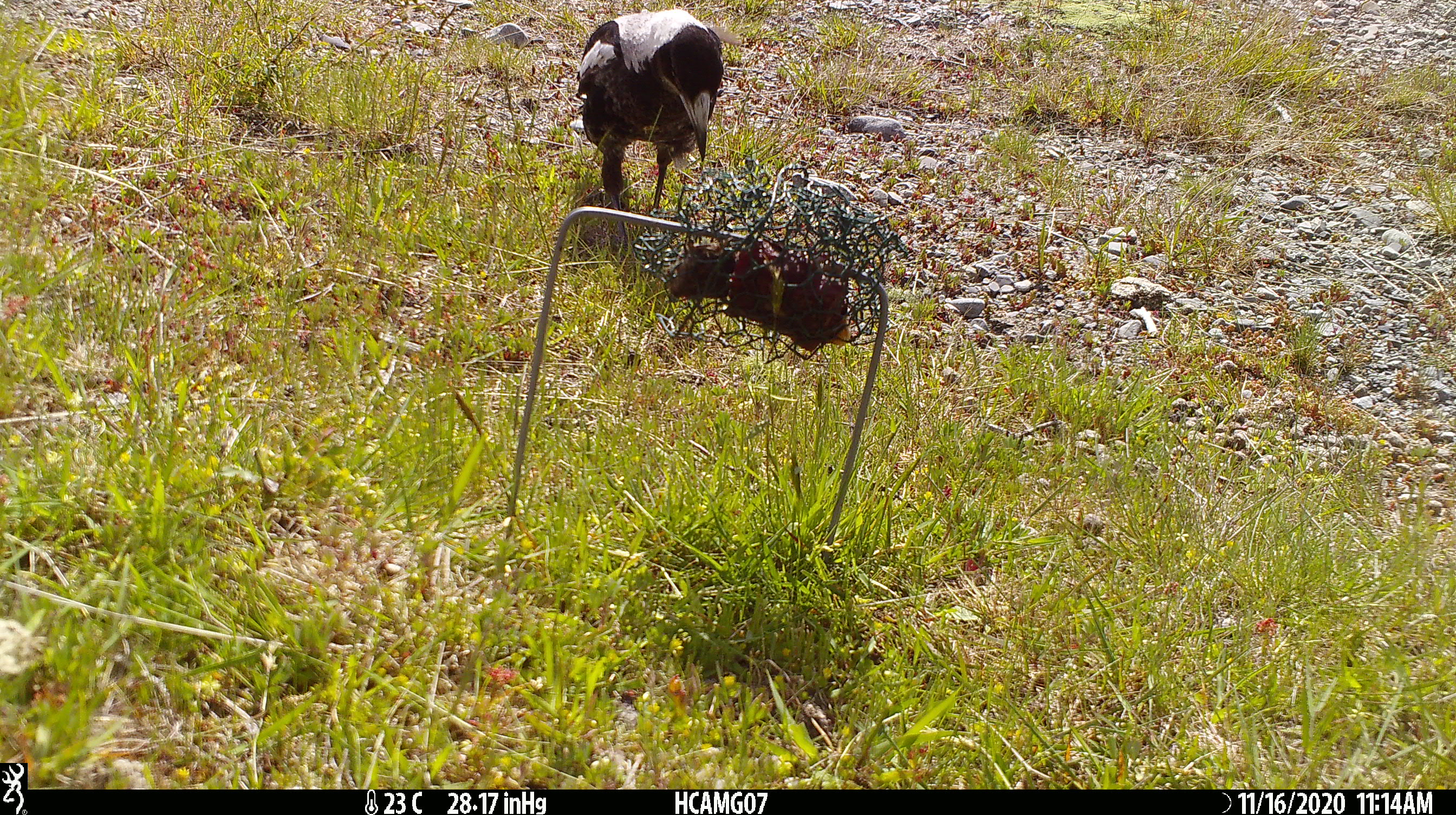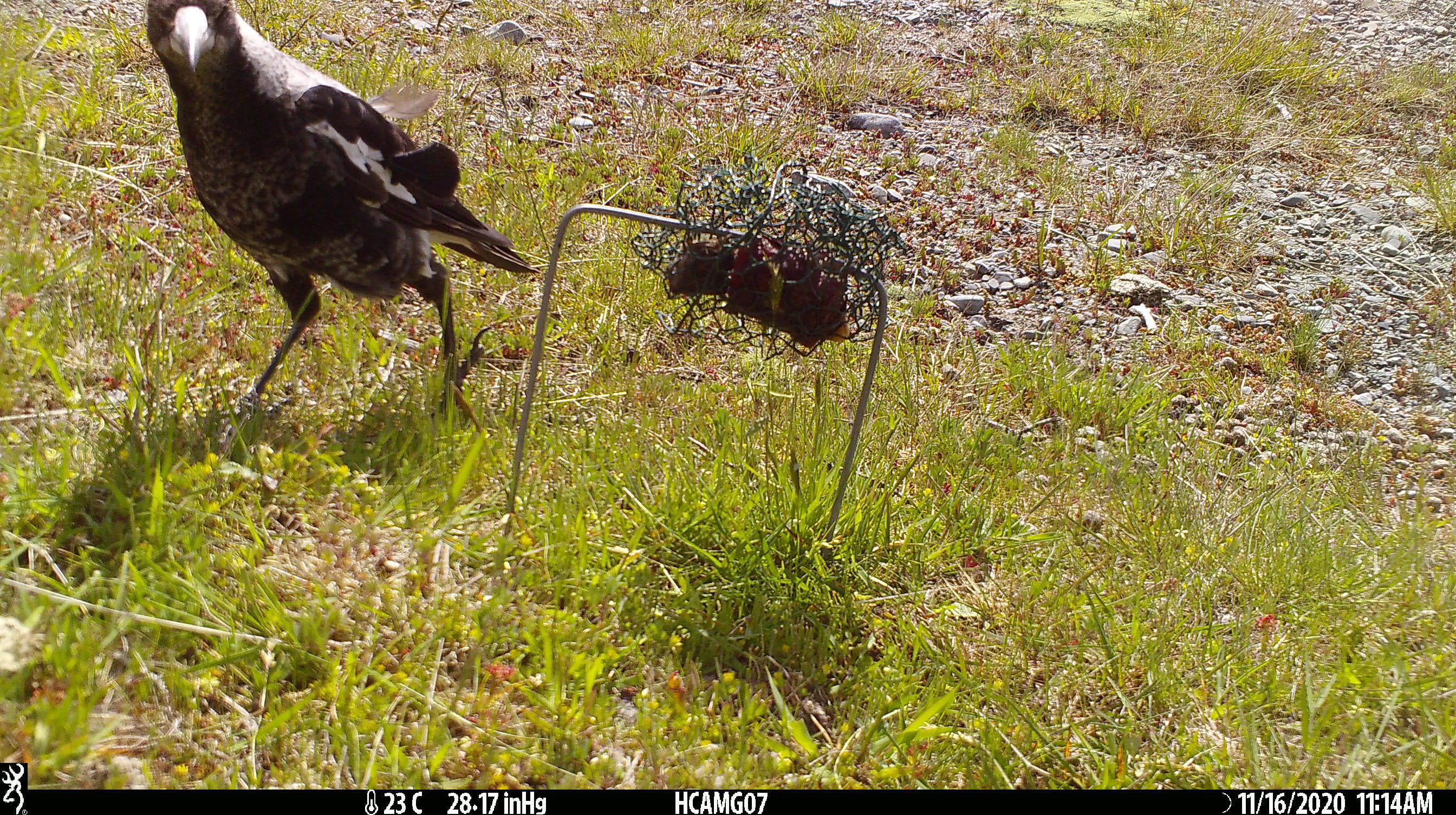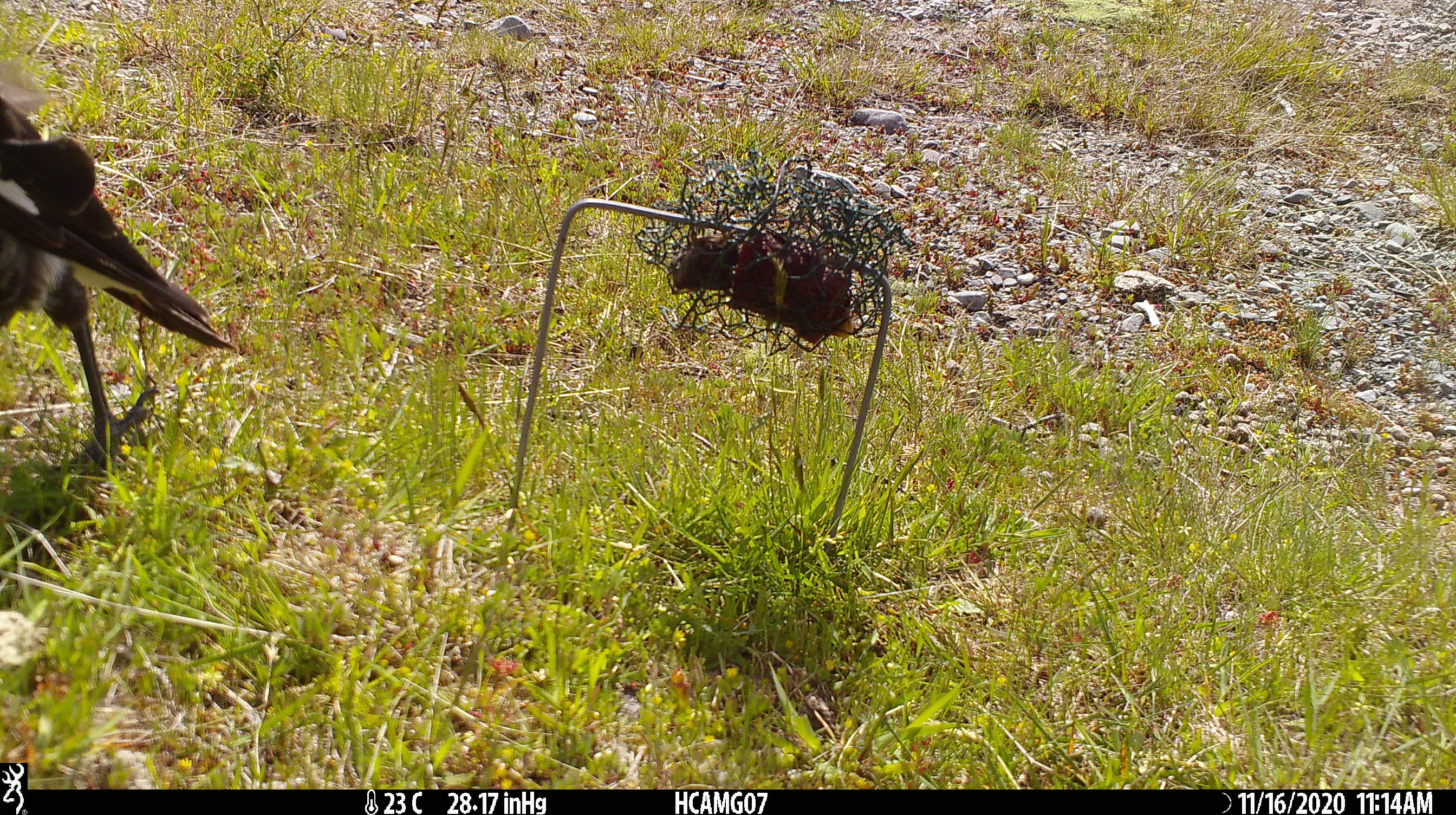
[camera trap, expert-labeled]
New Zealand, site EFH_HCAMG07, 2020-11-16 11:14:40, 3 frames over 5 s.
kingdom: Animalia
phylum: Chordata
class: Aves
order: Passeriformes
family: Artamidae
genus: Gymnorhina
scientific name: Gymnorhina tibicen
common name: australian magpie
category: magpie